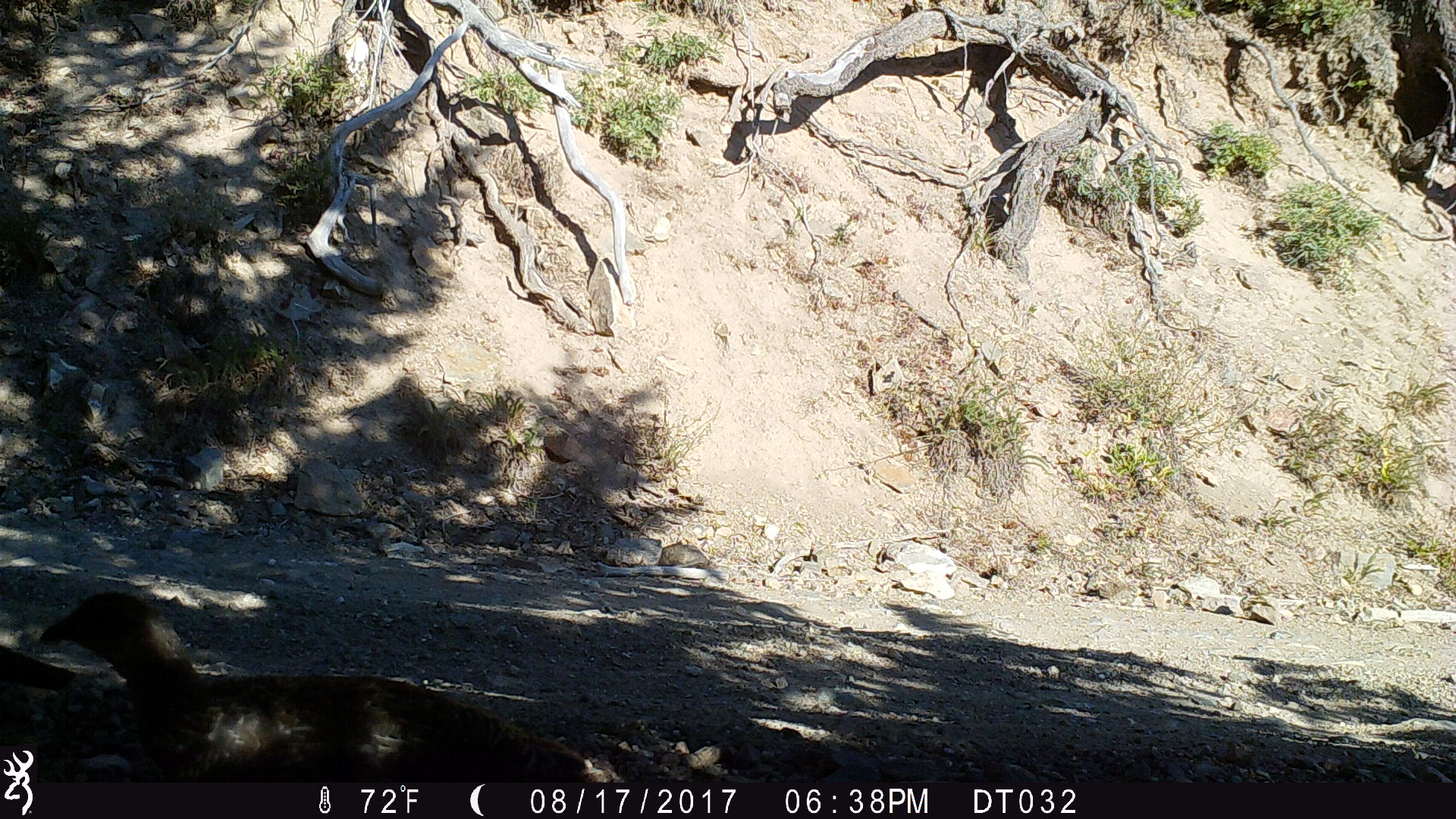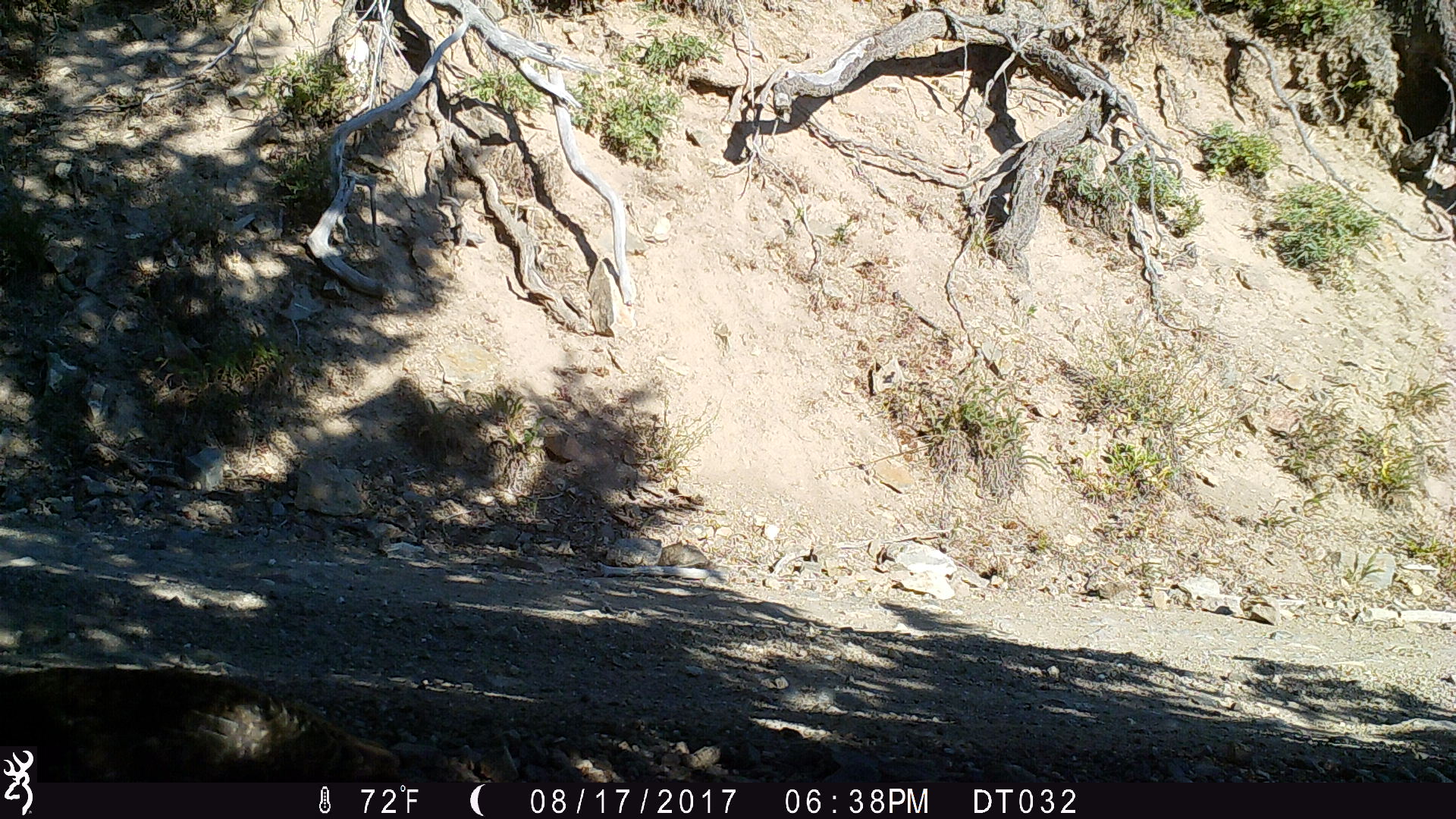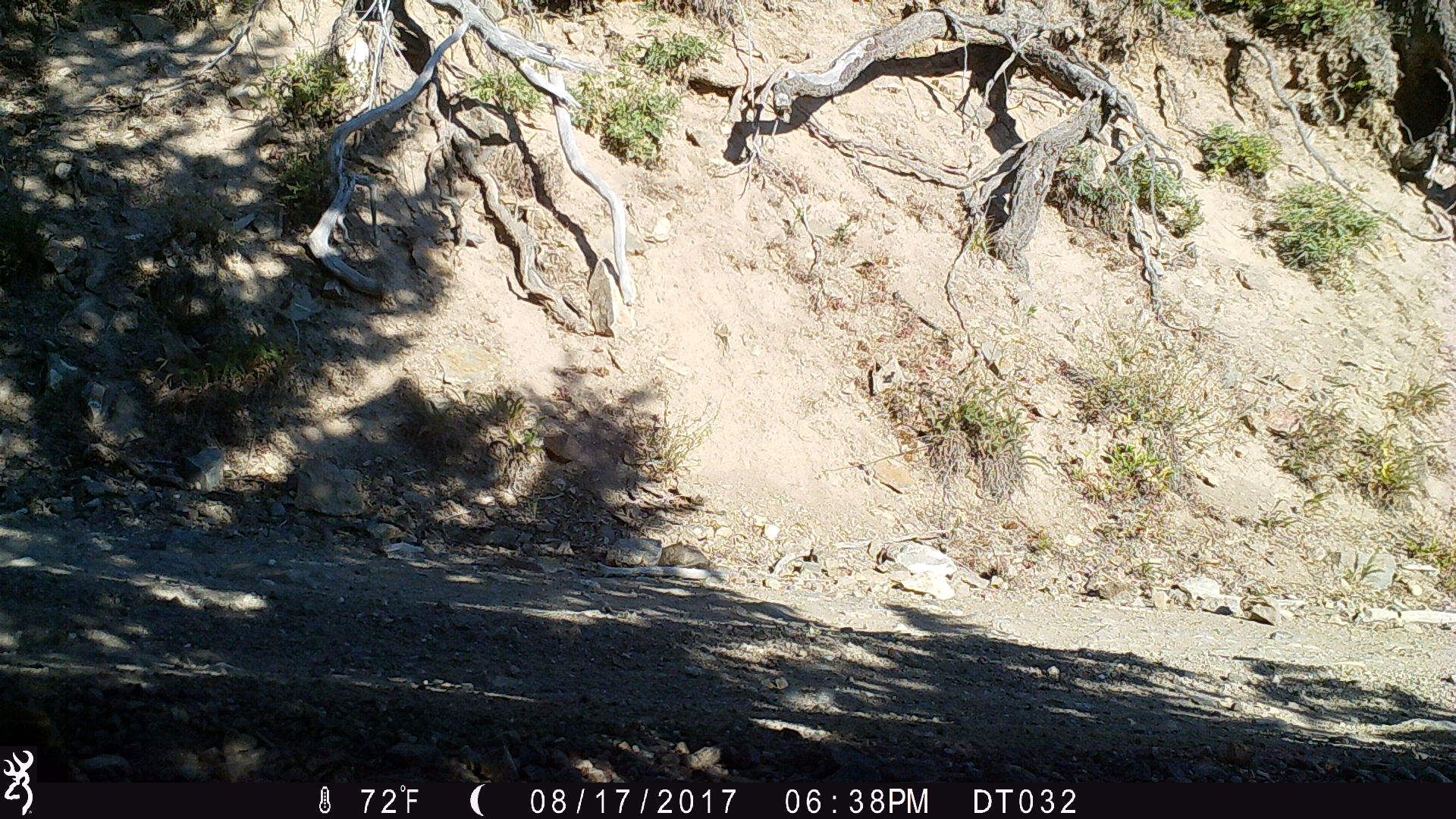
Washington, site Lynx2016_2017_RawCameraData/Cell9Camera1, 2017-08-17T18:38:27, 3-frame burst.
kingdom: Animalia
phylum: Chordata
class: Aves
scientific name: Aves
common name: birds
Aves (birds). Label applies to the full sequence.